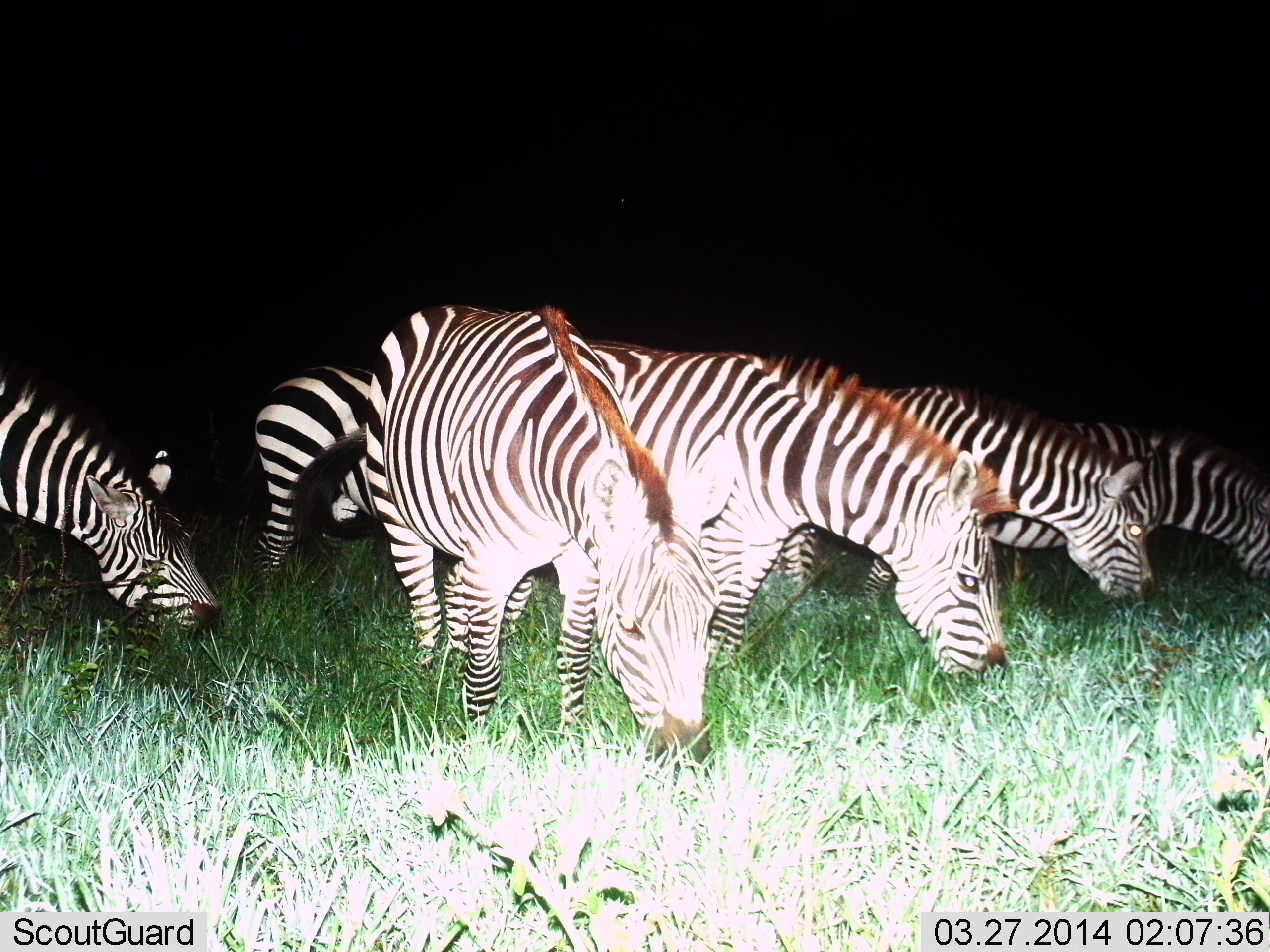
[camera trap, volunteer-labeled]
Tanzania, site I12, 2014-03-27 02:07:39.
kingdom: Animalia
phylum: Chordata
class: Mammalia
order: Perissodactyla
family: Equidae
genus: Equus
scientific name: Equus quagga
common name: plains zebra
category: zebra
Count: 6.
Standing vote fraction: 10%.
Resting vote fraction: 0%.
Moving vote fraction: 0%.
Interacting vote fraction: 0%.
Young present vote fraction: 0%.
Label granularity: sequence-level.